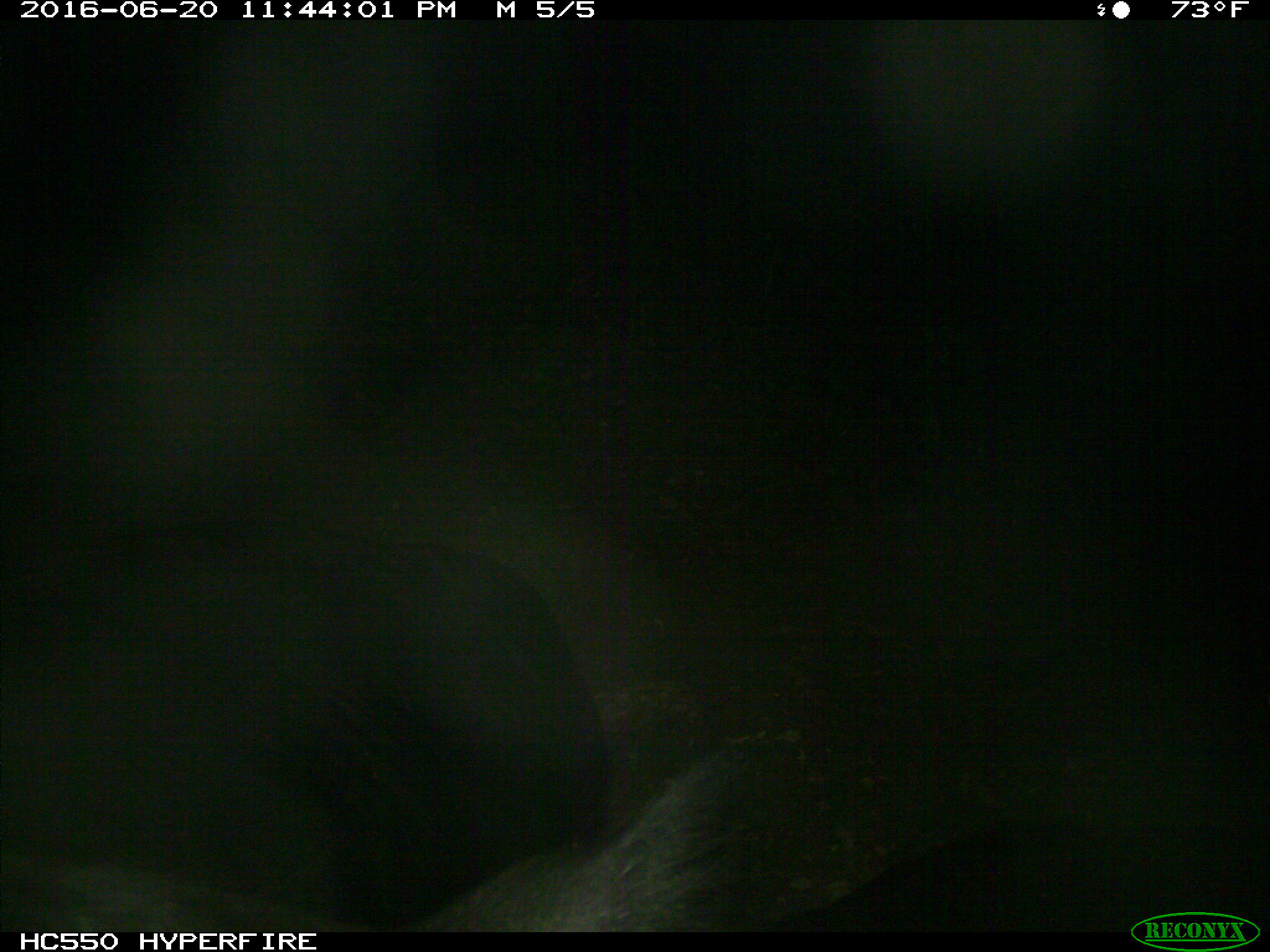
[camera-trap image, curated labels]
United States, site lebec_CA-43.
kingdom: Animalia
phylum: Chordata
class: Mammalia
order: Artiodactyla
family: Bovidae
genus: Bos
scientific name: Bos taurus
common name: domestic cow